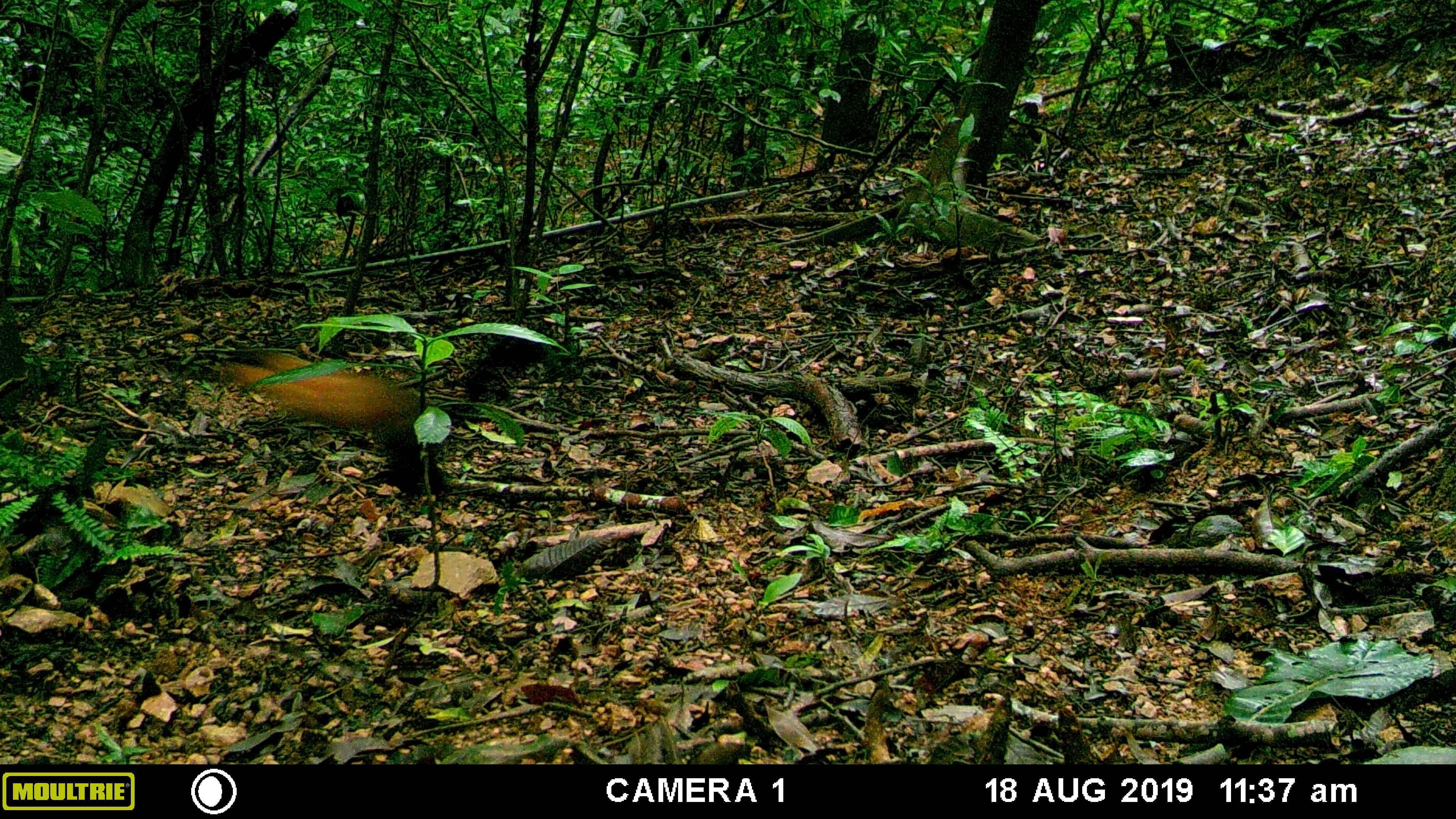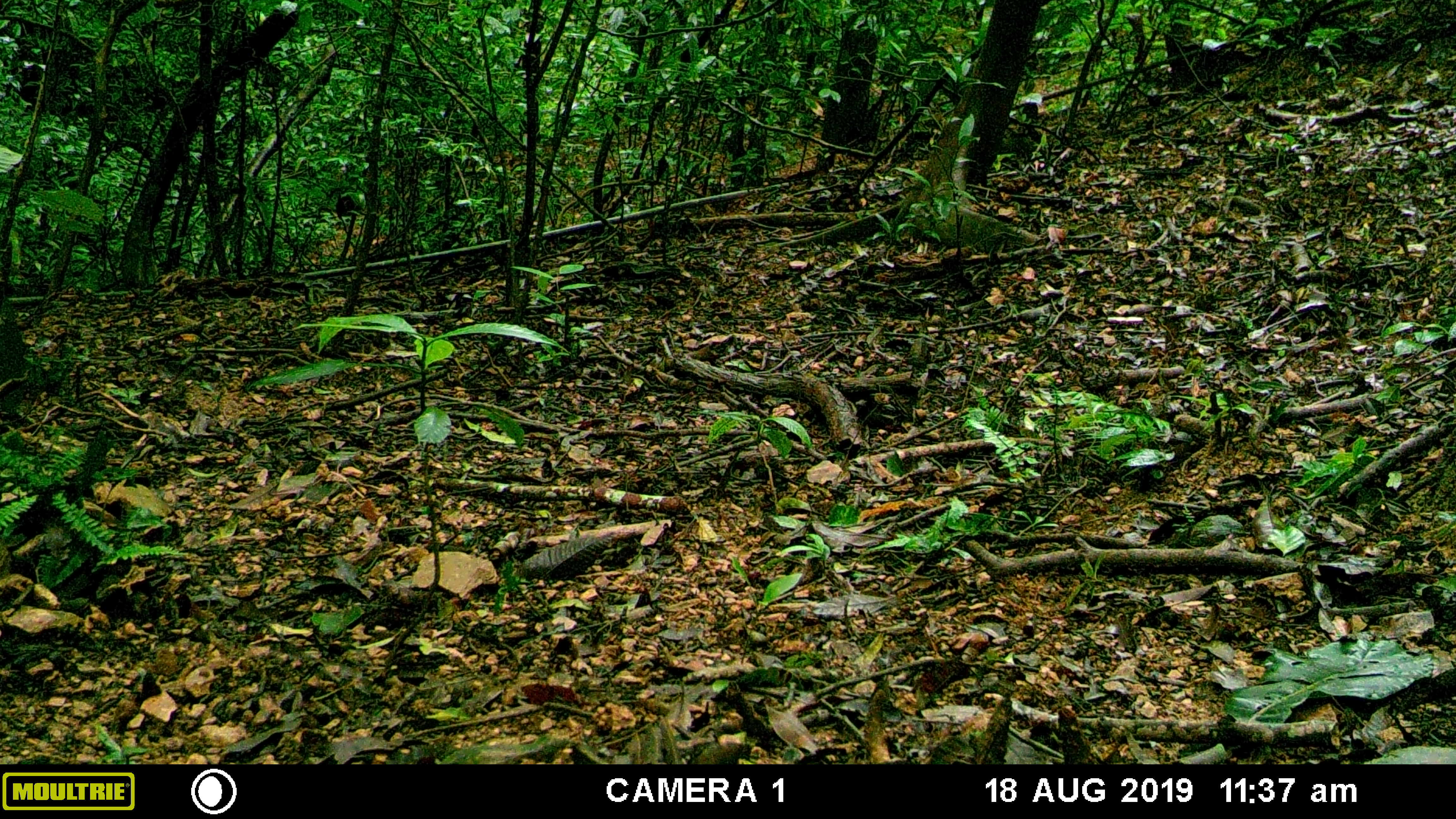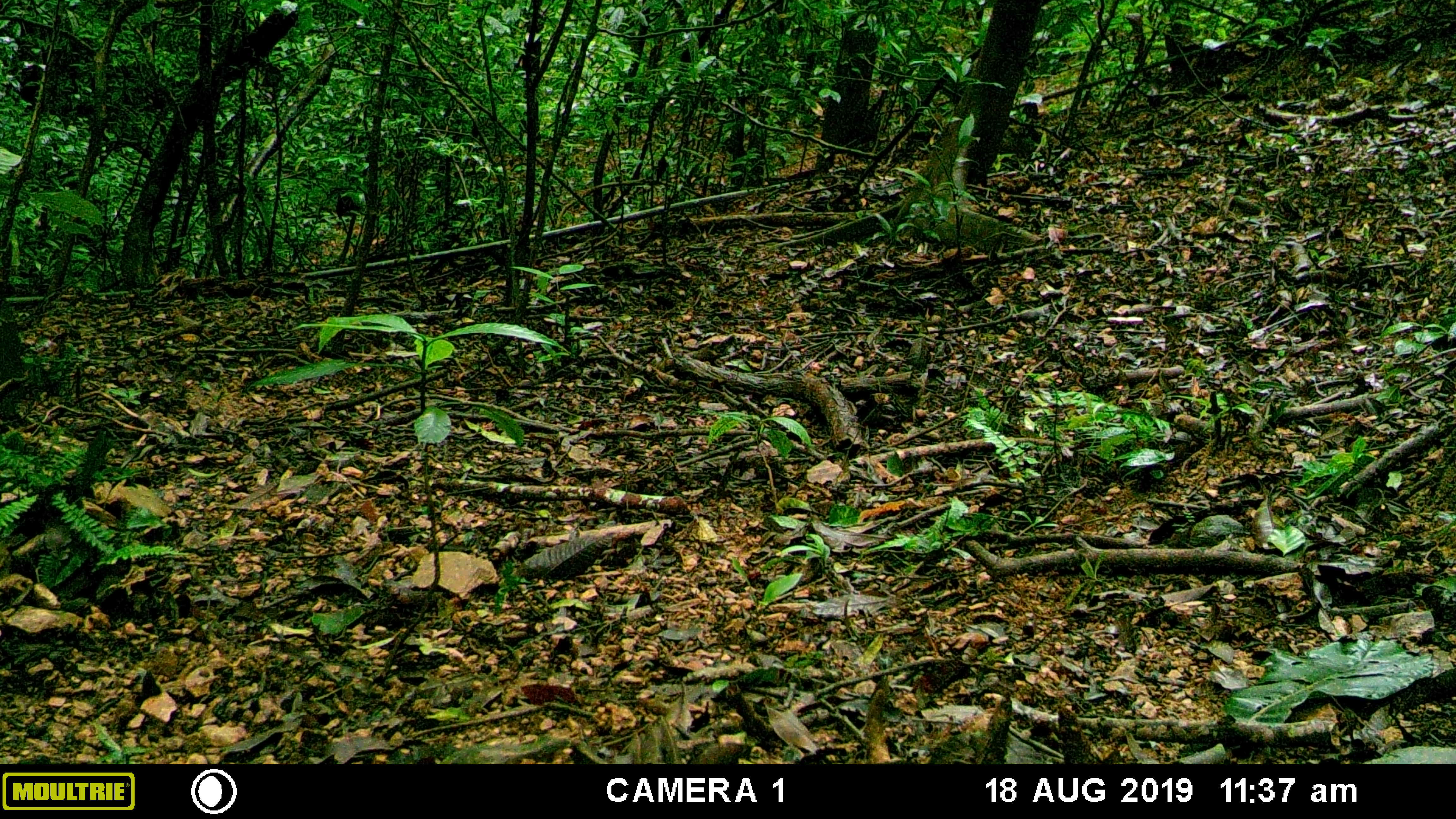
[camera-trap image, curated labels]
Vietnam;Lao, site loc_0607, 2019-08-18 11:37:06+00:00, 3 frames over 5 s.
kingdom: Animalia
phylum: Chordata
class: Mammalia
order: Carnivora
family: Mustelidae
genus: Martes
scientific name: Martes flavigula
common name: yellow-throated marten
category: yellow throated marten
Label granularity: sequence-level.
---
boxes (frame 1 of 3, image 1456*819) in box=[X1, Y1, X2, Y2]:
yellow throated marten: box=[207, 329, 547, 501]